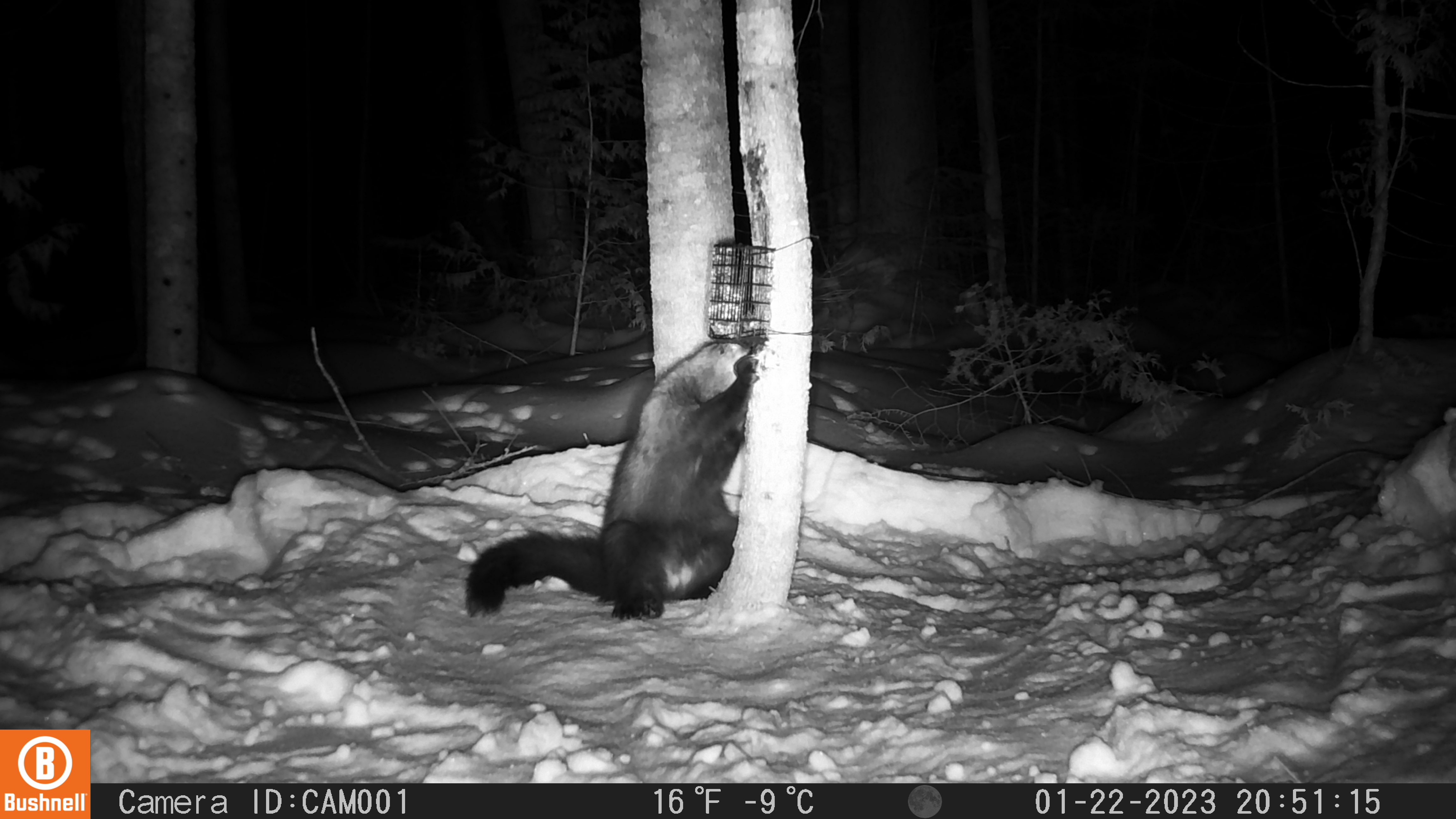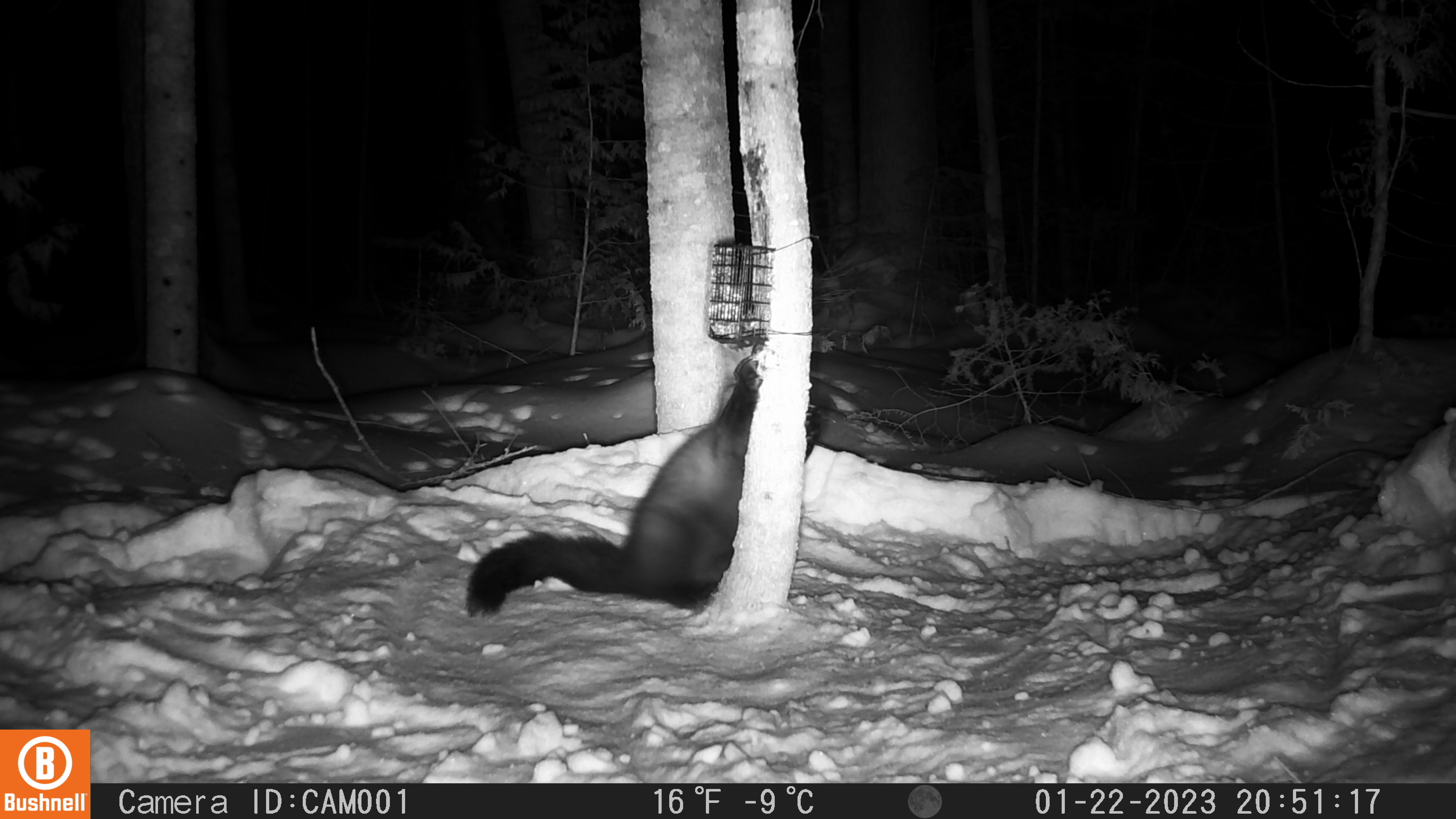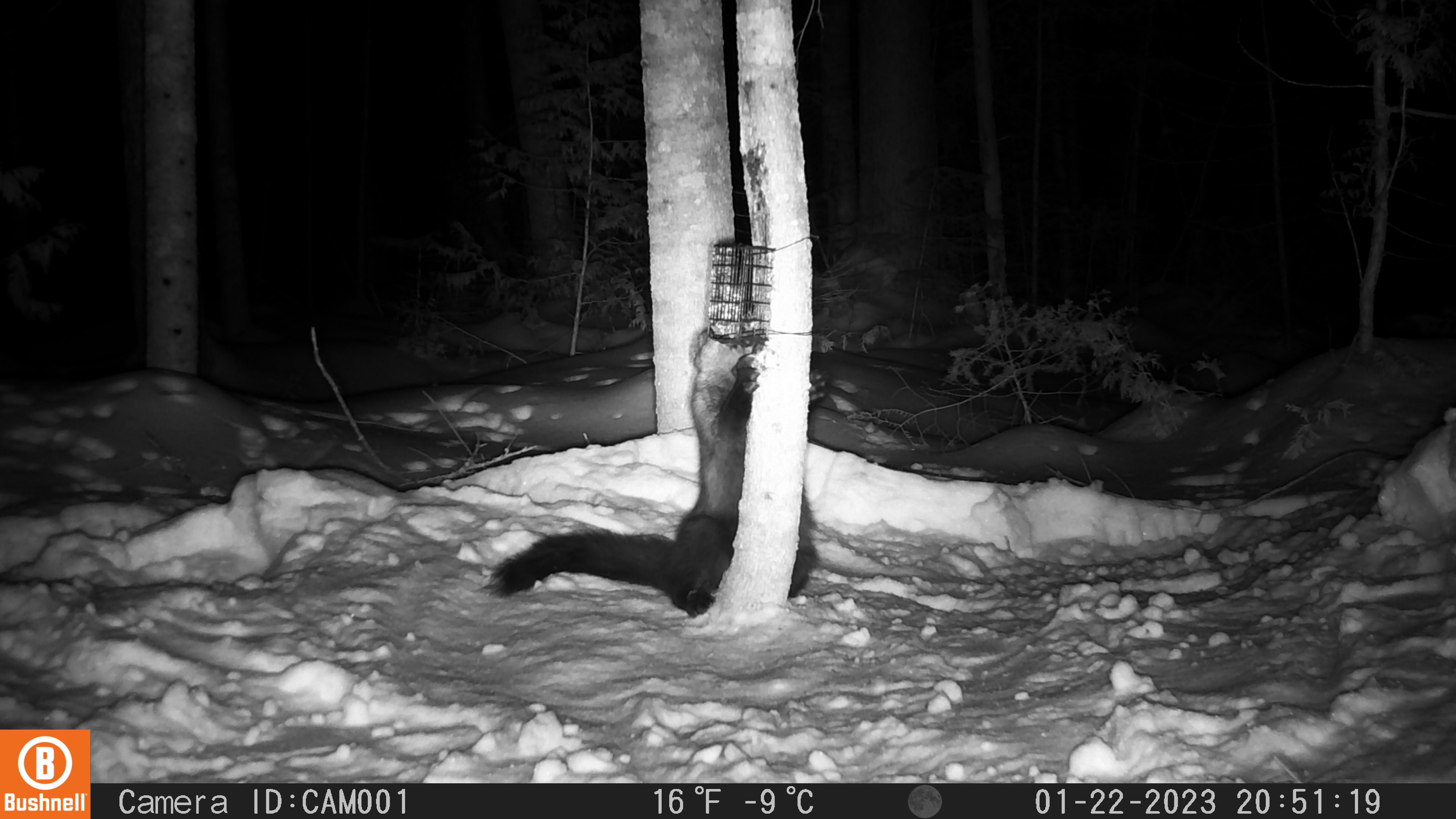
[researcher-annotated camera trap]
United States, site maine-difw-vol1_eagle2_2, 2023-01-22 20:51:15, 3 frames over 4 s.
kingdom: Animalia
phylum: Chordata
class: Mammalia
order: Carnivora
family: Mustelidae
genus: Pekania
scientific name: Pekania pennanti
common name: fisher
Fisher (Pekania pennanti).